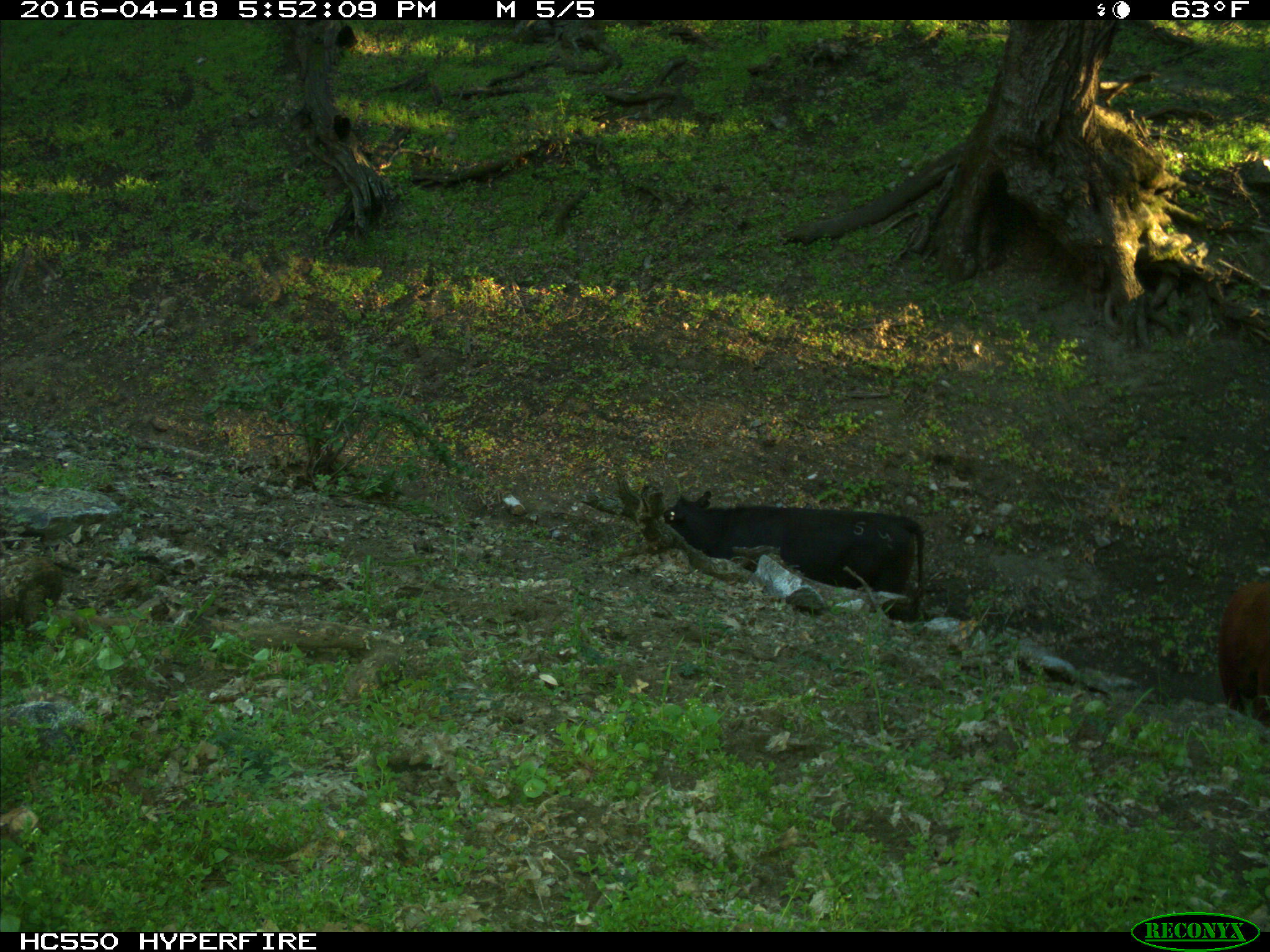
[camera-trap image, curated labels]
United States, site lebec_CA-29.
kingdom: Animalia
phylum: Chordata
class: Mammalia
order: Artiodactyla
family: Bovidae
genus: Bos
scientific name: Bos taurus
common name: domestic cow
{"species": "Bos taurus (domestic cow)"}